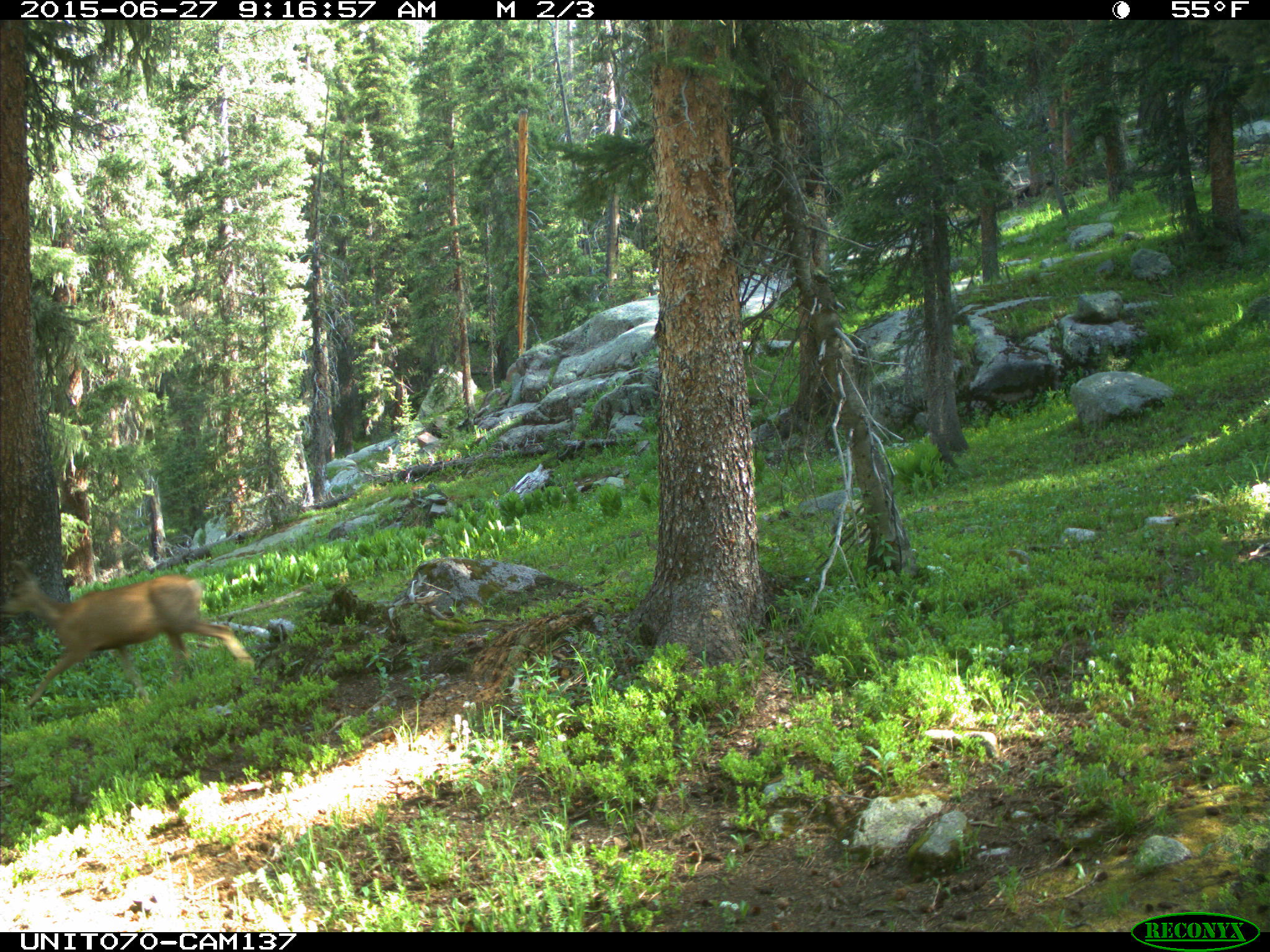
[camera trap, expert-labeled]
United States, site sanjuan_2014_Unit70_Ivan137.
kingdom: Animalia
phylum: Chordata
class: Mammalia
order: Artiodactyla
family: Cervidae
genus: Odocoileus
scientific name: Odocoileus hemionus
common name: mule deer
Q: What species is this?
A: Odocoileus hemionus (mule deer).